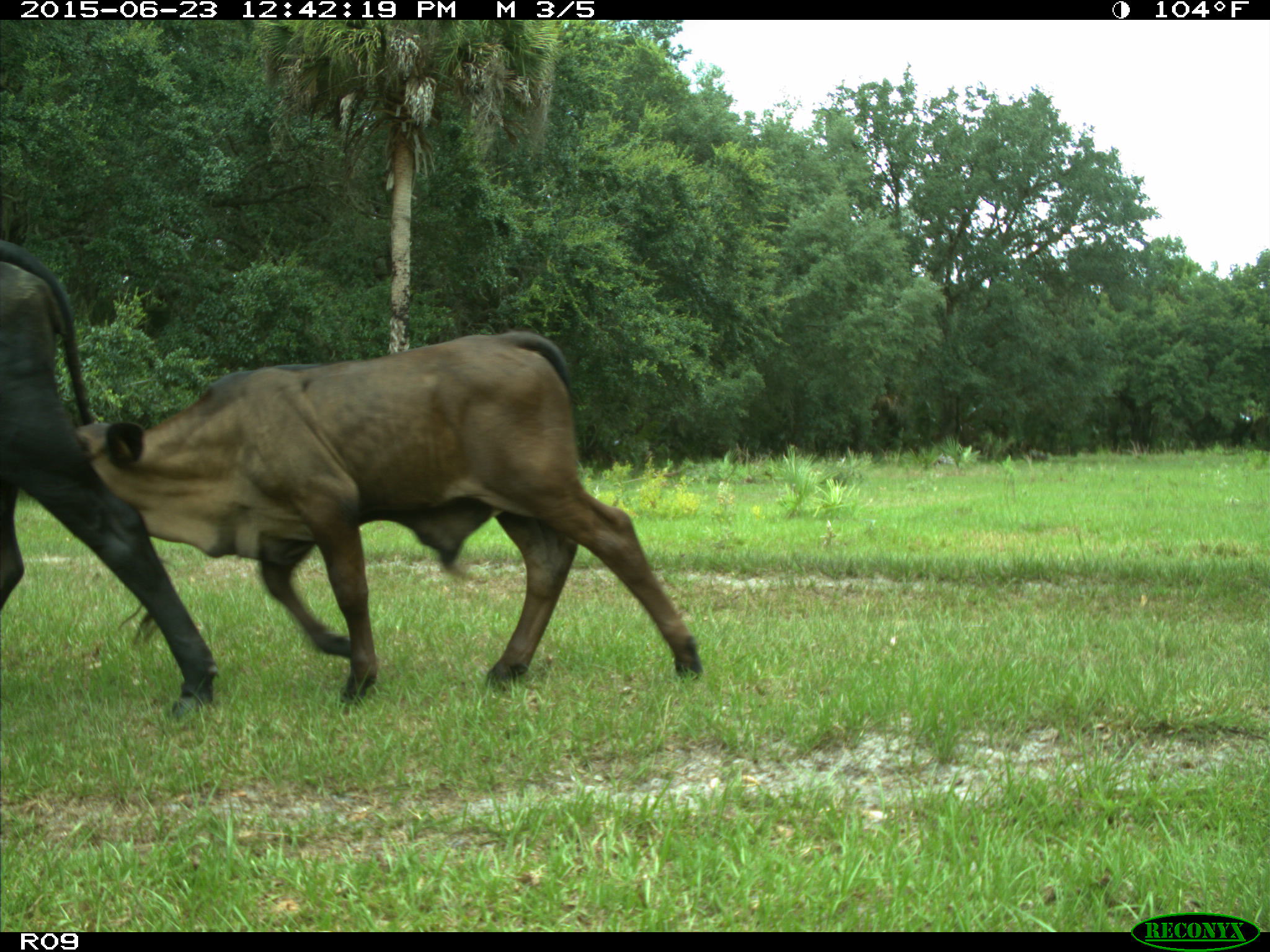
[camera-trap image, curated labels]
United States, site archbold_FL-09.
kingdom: Animalia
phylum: Chordata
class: Mammalia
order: Artiodactyla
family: Bovidae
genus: Bos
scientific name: Bos taurus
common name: domestic cow